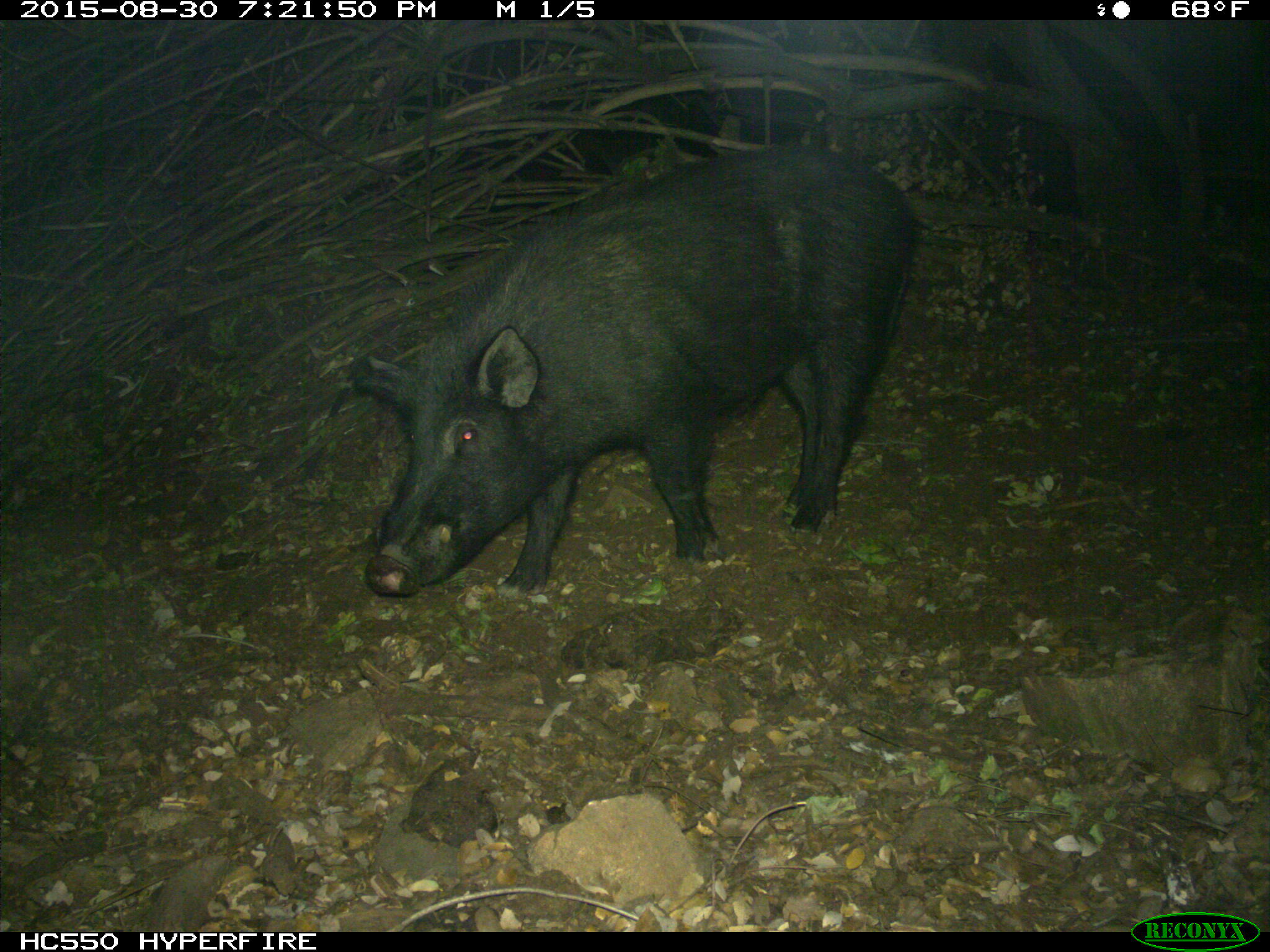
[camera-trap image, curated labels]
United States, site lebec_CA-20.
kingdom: Animalia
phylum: Chordata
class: Mammalia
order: Artiodactyla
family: Suidae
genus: Sus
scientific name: Sus scrofa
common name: wild boar